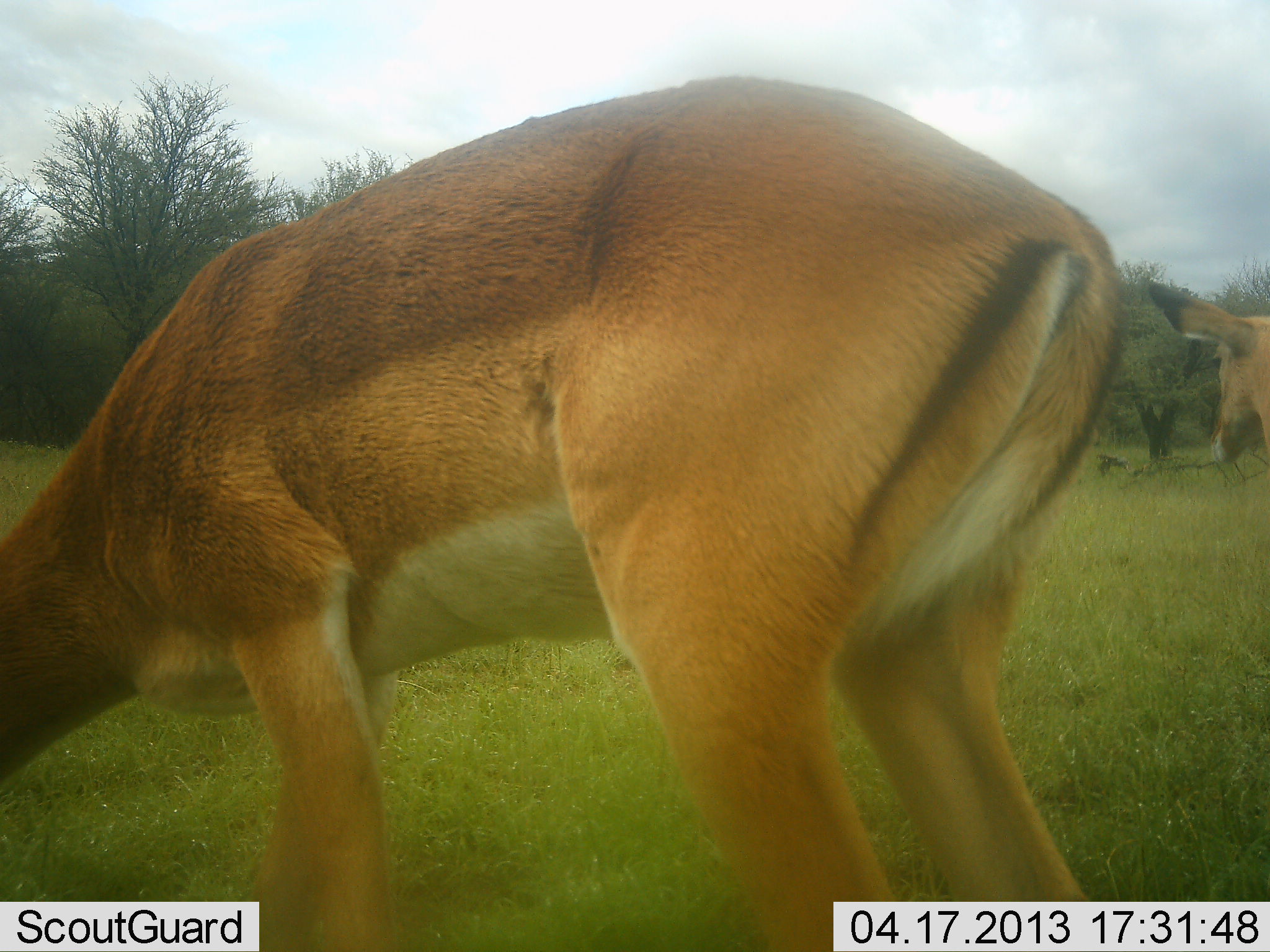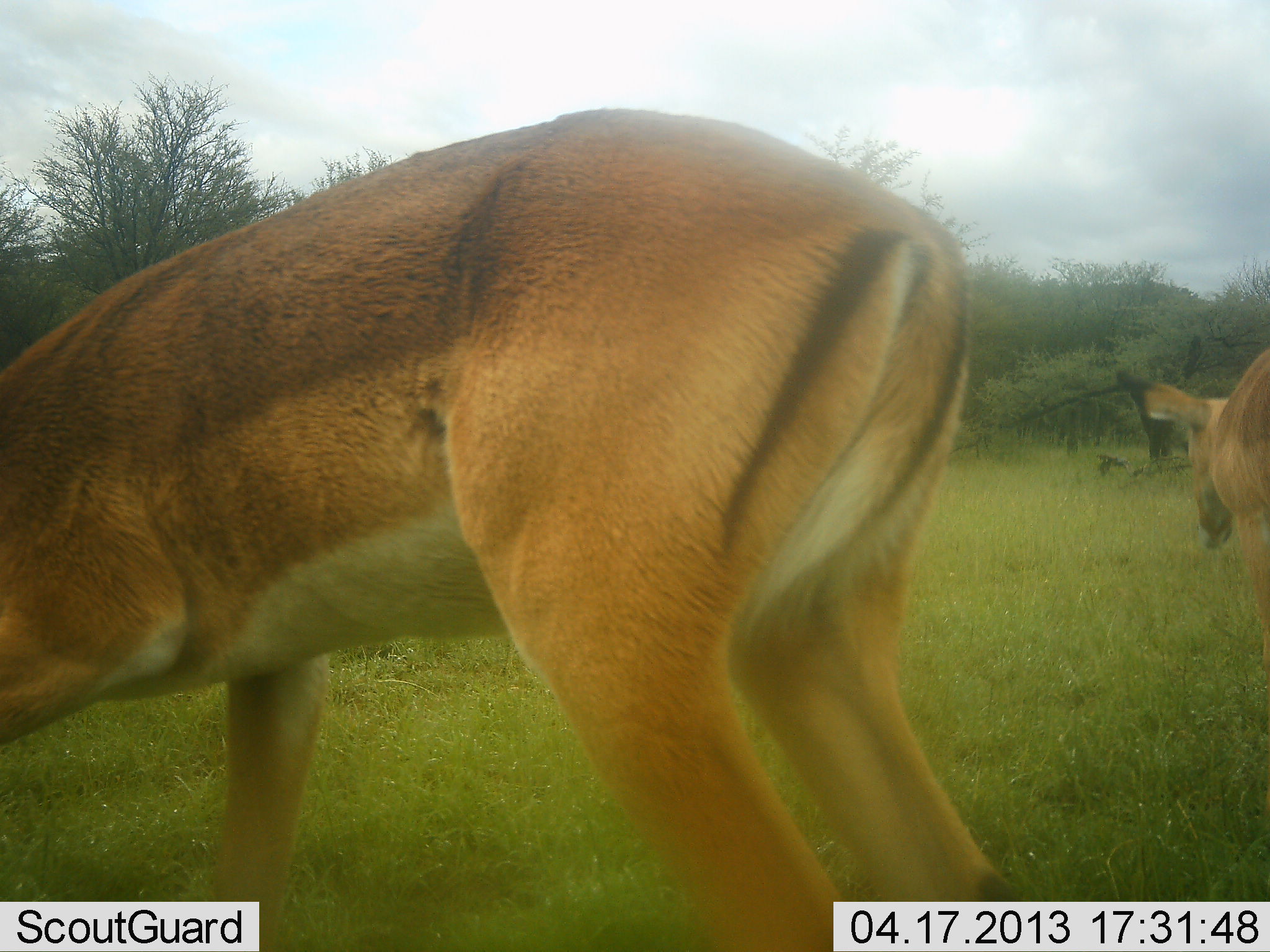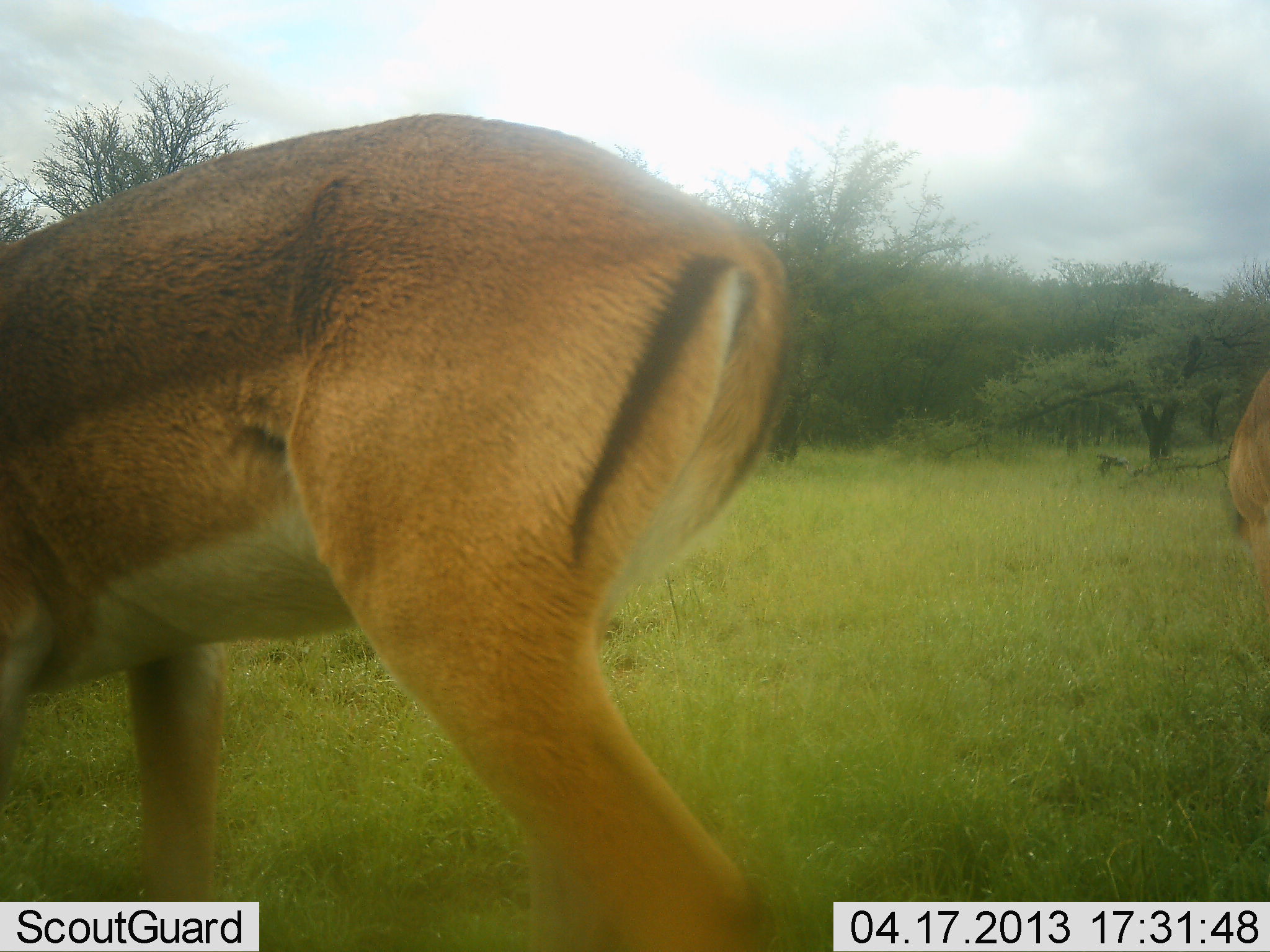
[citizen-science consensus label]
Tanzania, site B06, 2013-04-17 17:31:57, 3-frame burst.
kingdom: Animalia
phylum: Chordata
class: Mammalia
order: Artiodactyla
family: Bovidae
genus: Aepyceros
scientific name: Aepyceros melampus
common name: impala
Impala (Aepyceros melampus), count 2. Behavior (volunteer vote fractions): standing 19%, resting 0%, moving 29%, interacting 0%. Young present (vote fraction): 5%. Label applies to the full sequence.